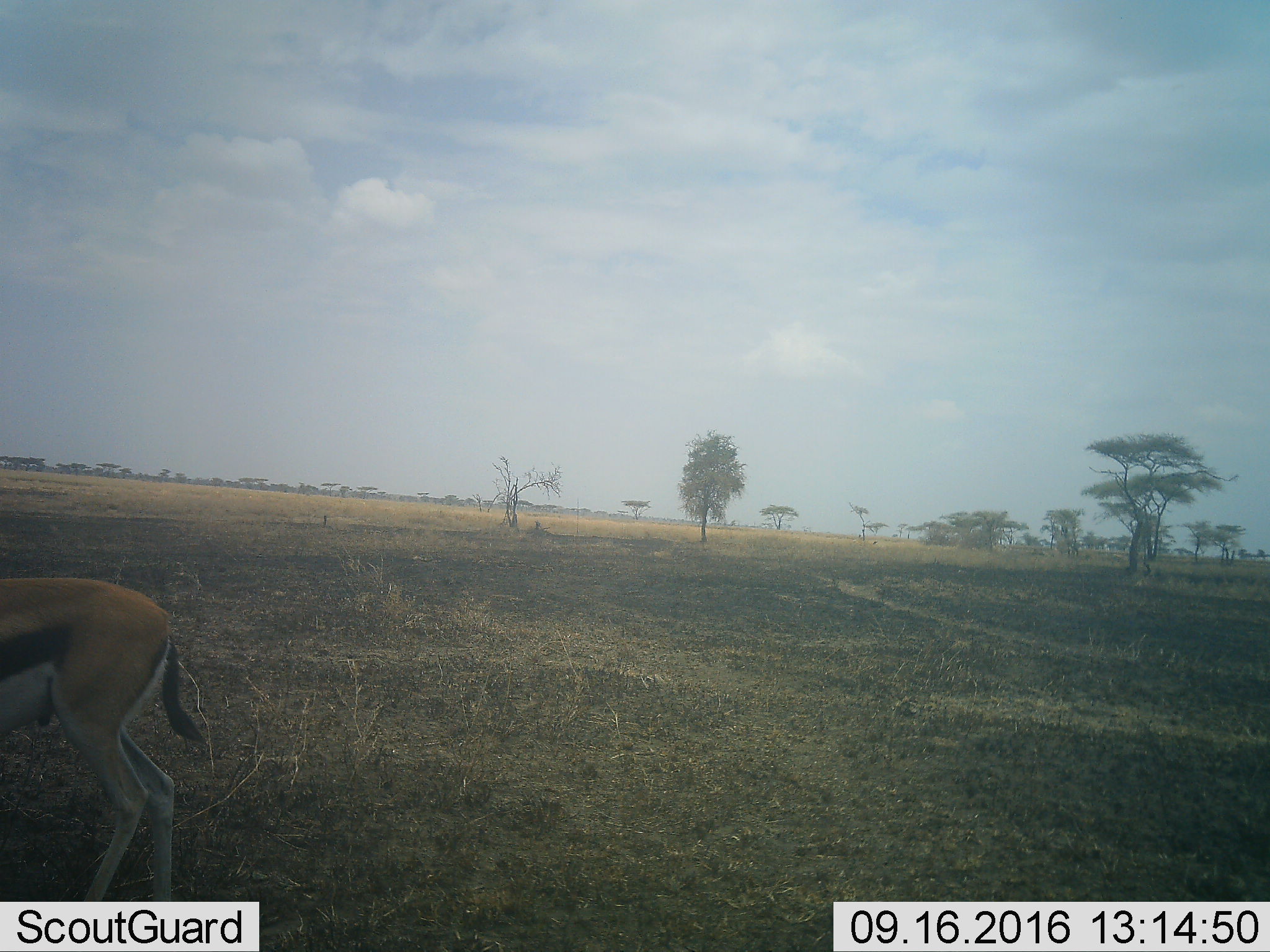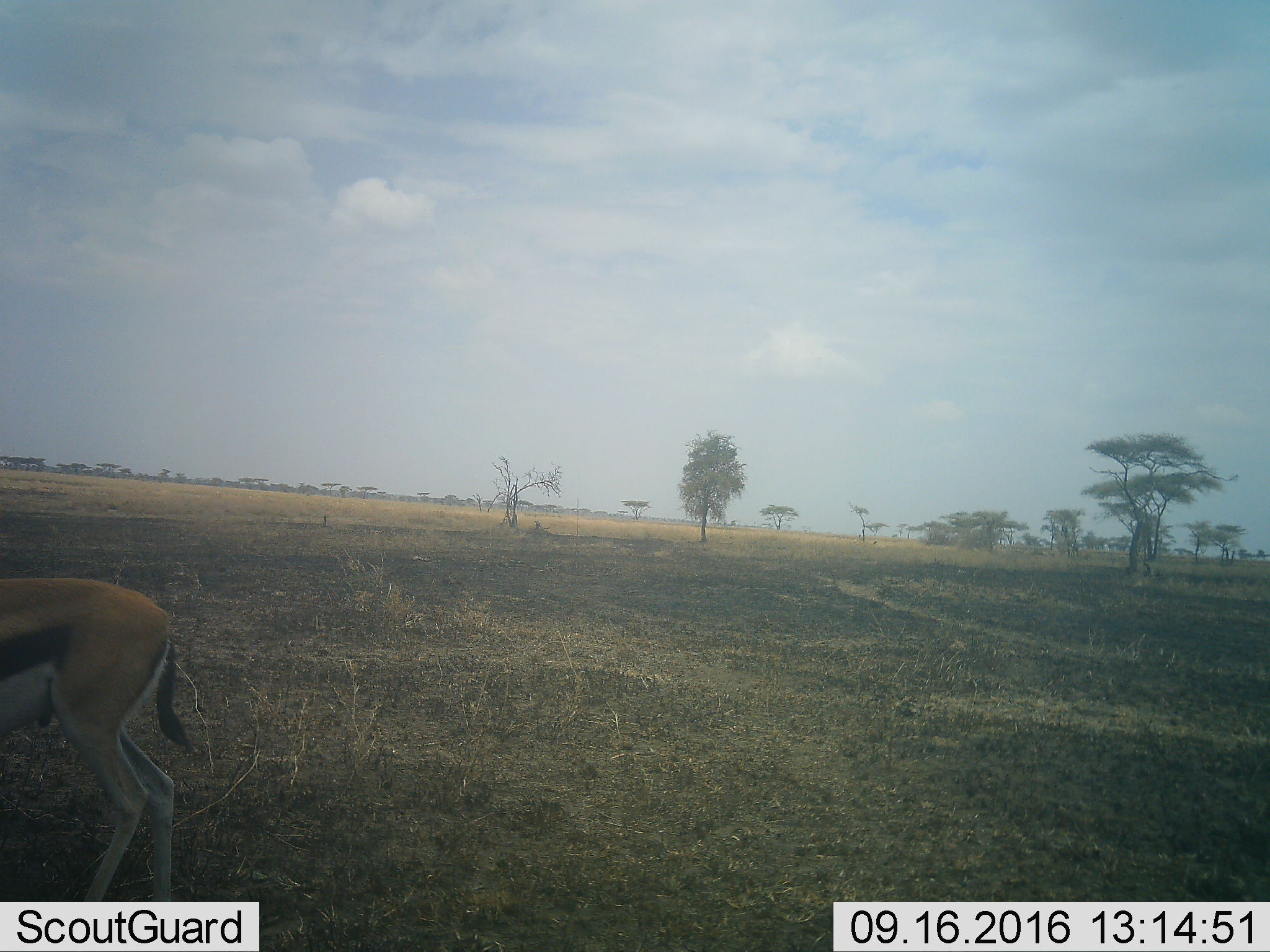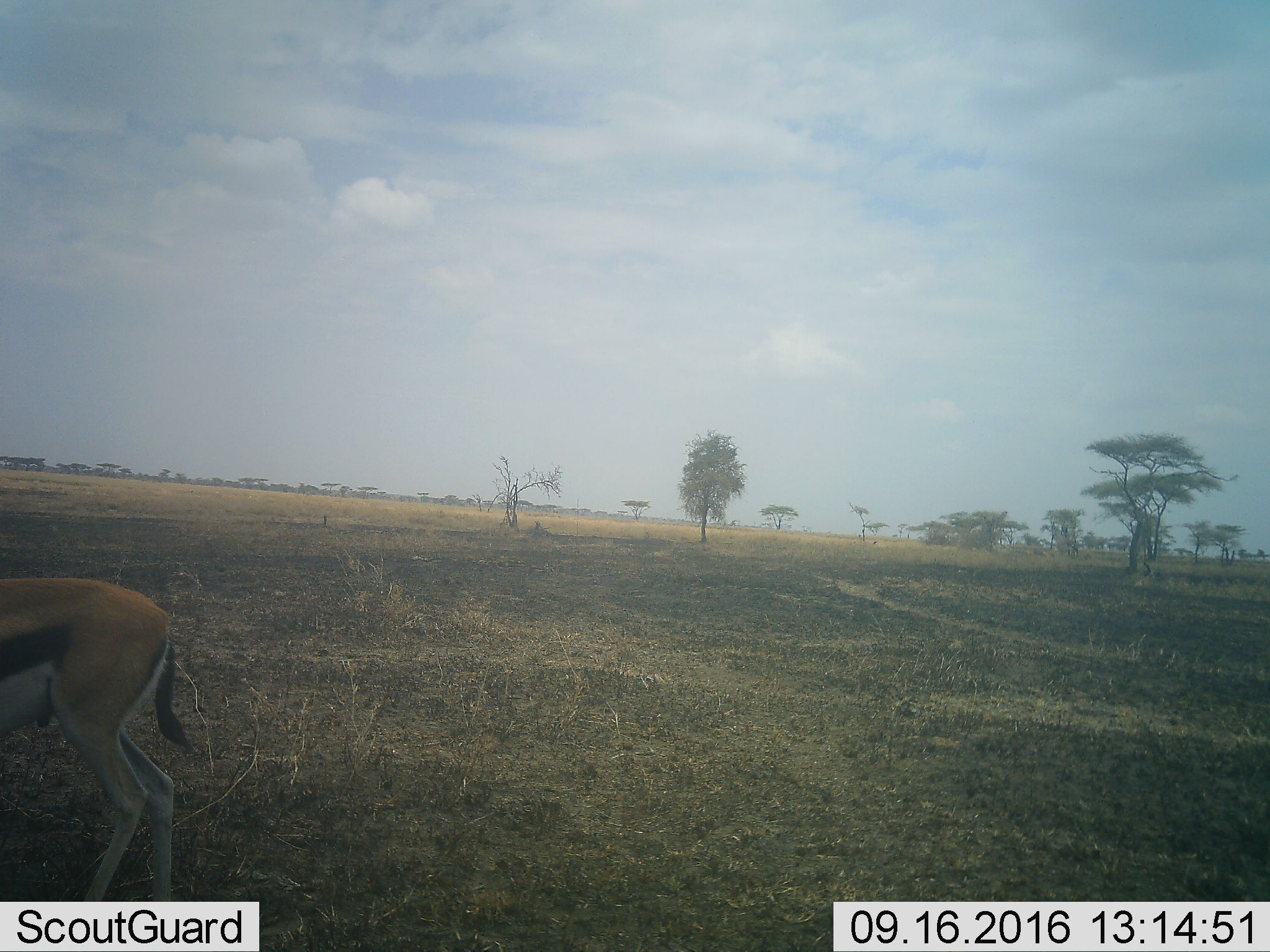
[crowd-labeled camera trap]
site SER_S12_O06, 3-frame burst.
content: unidentified animal